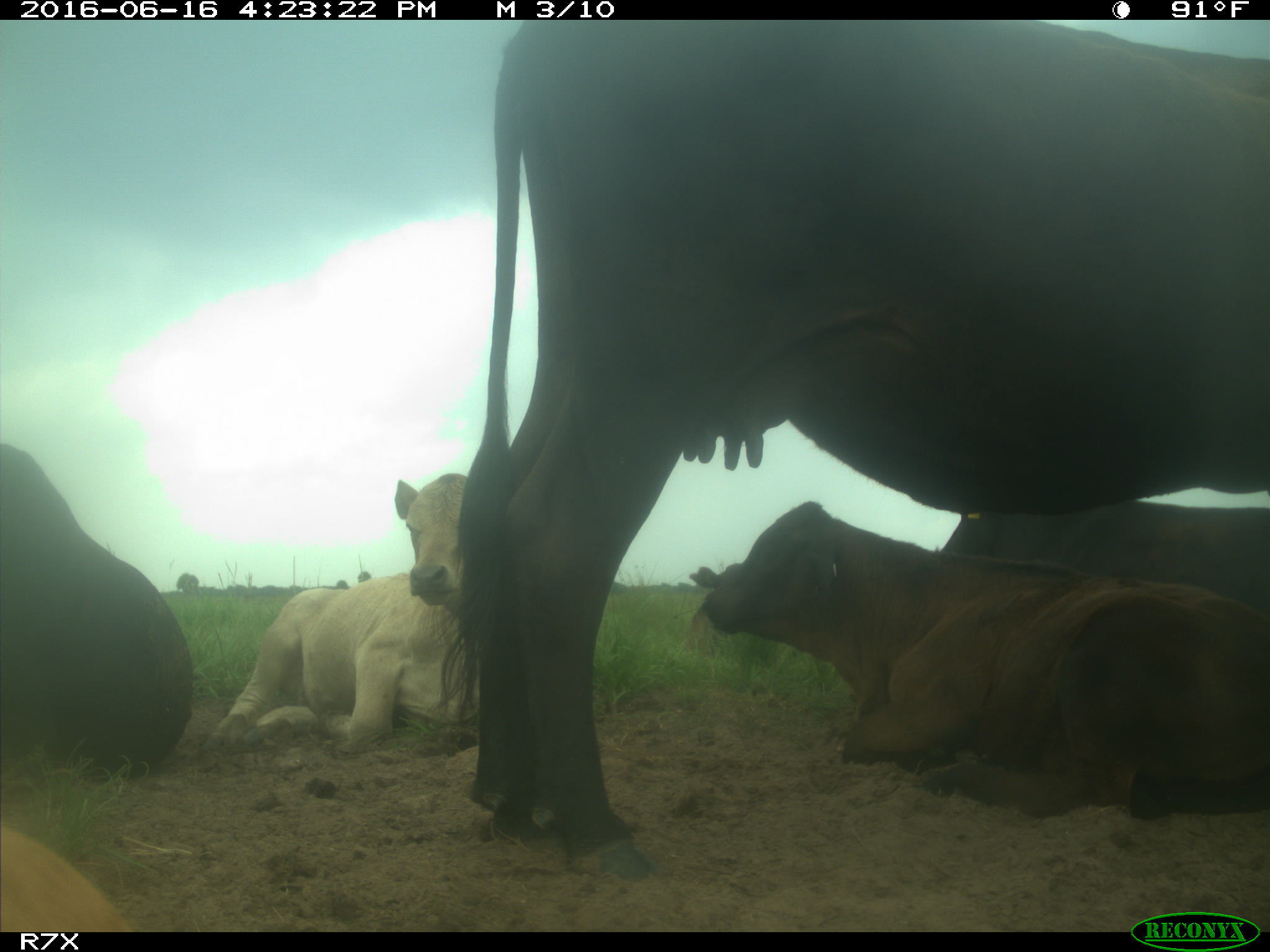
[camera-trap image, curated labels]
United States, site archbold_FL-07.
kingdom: Animalia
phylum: Chordata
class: Mammalia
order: Artiodactyla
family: Bovidae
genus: Bos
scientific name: Bos taurus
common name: domestic cow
Bos taurus (domestic cow).